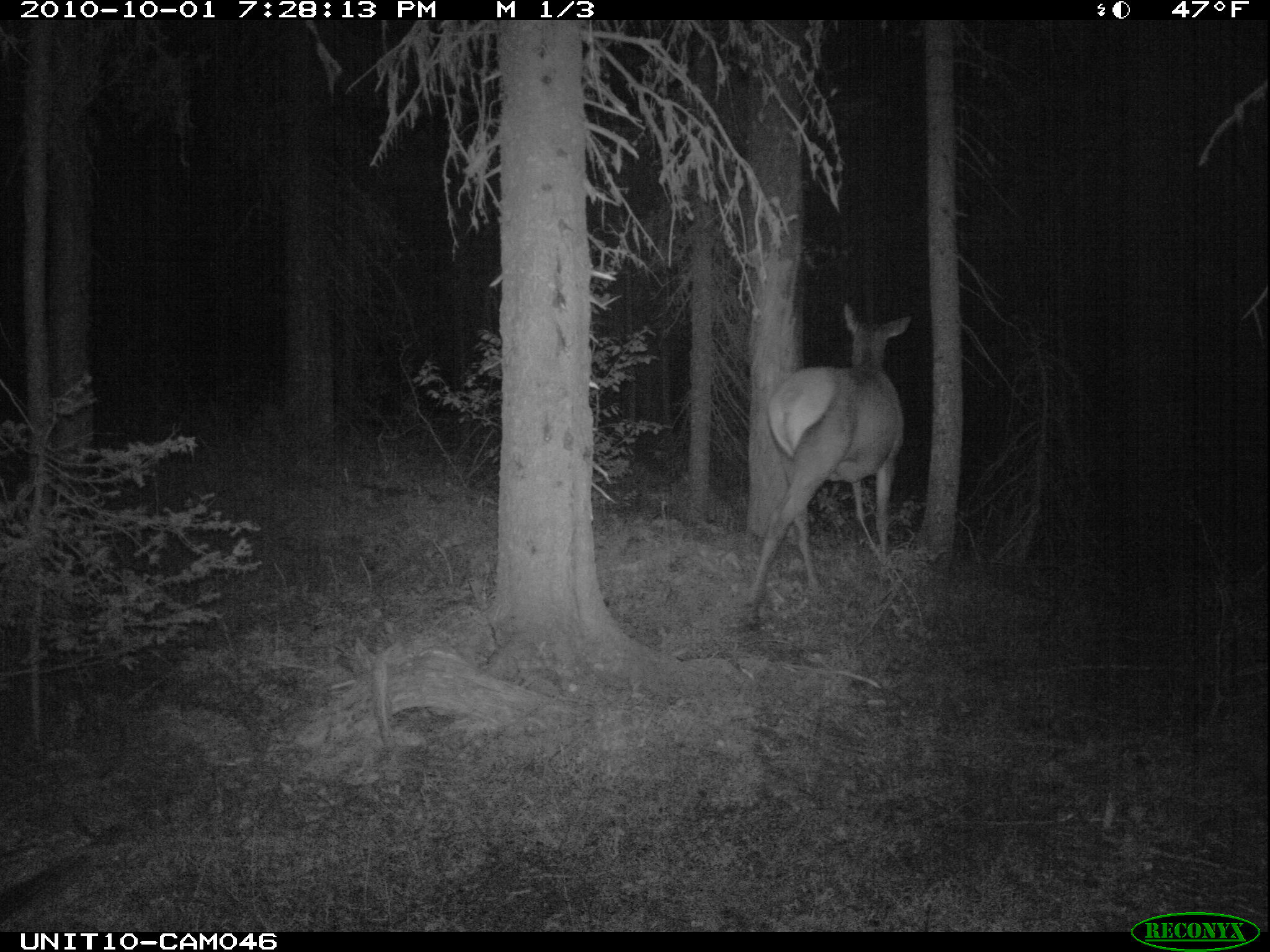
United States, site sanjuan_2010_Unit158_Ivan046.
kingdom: Animalia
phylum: Chordata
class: Mammalia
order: Artiodactyla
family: Cervidae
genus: Cervus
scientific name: Cervus elaphus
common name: red deer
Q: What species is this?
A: Cervus elaphus (red deer).